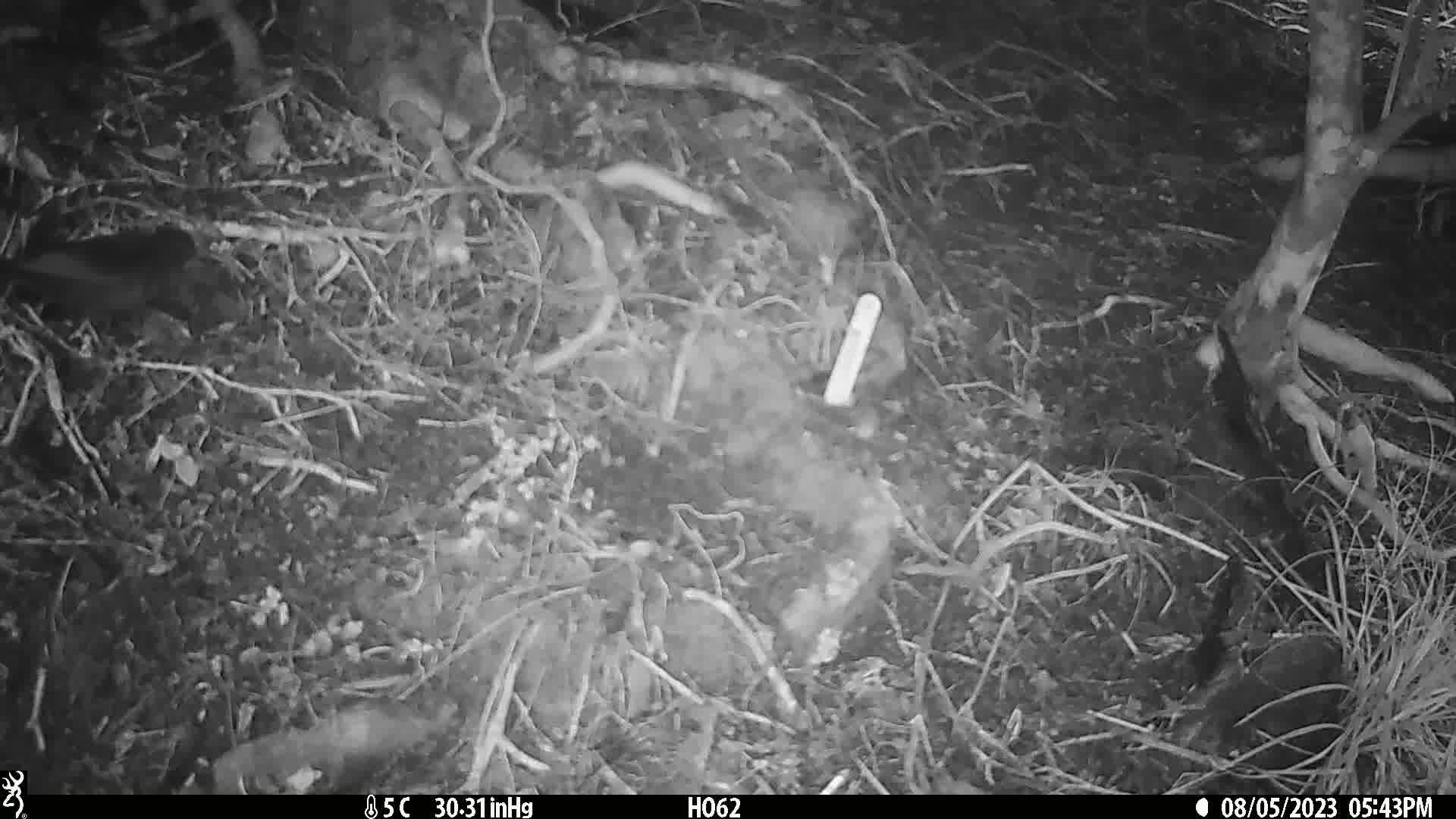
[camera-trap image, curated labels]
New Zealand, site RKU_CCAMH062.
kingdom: Animalia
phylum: Chordata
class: Aves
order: Passeriformes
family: Turdidae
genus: Turdus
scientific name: Turdus merula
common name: eurasian blackbird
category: blackbird